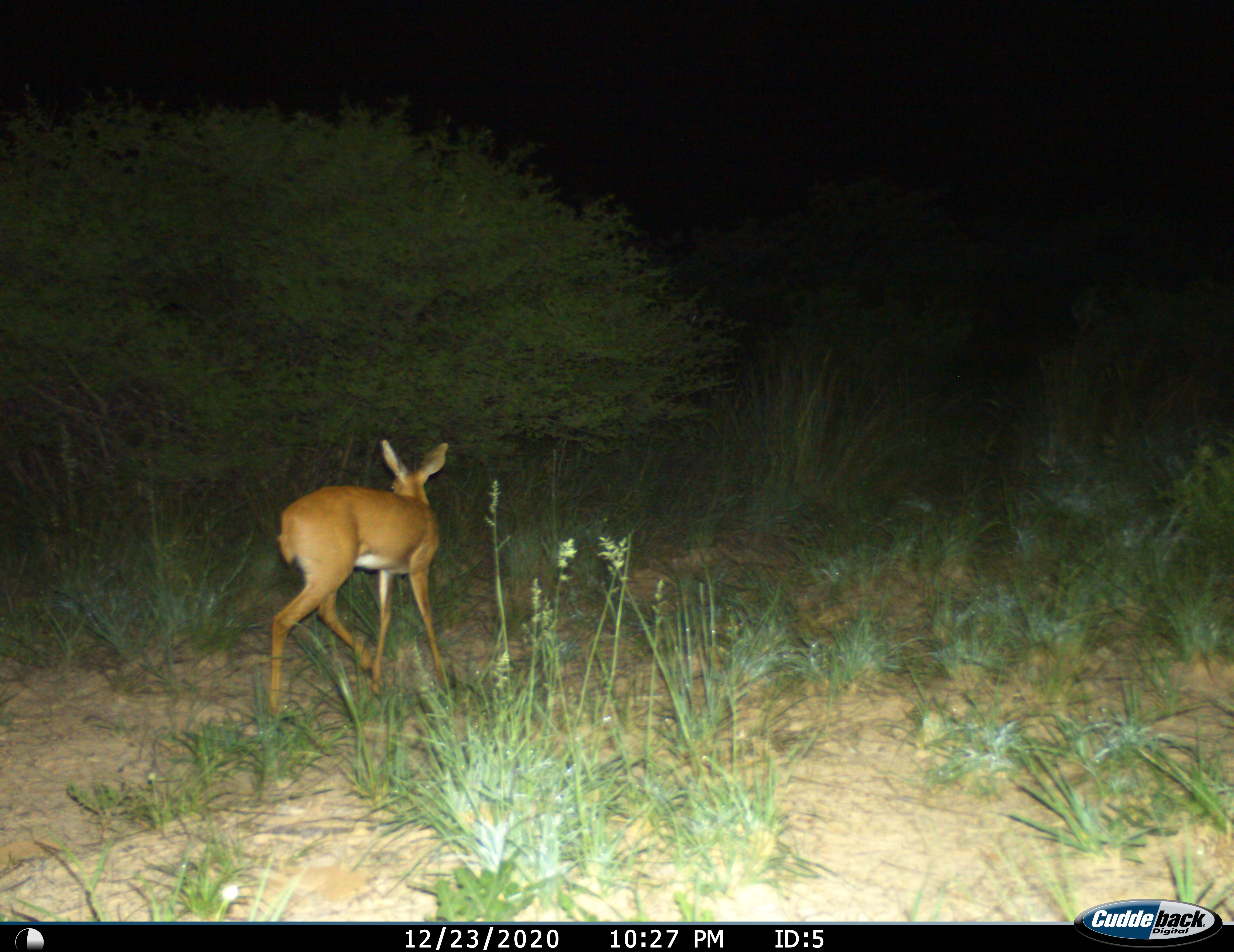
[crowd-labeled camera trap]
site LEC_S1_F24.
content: unidentified animal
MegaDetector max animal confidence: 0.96